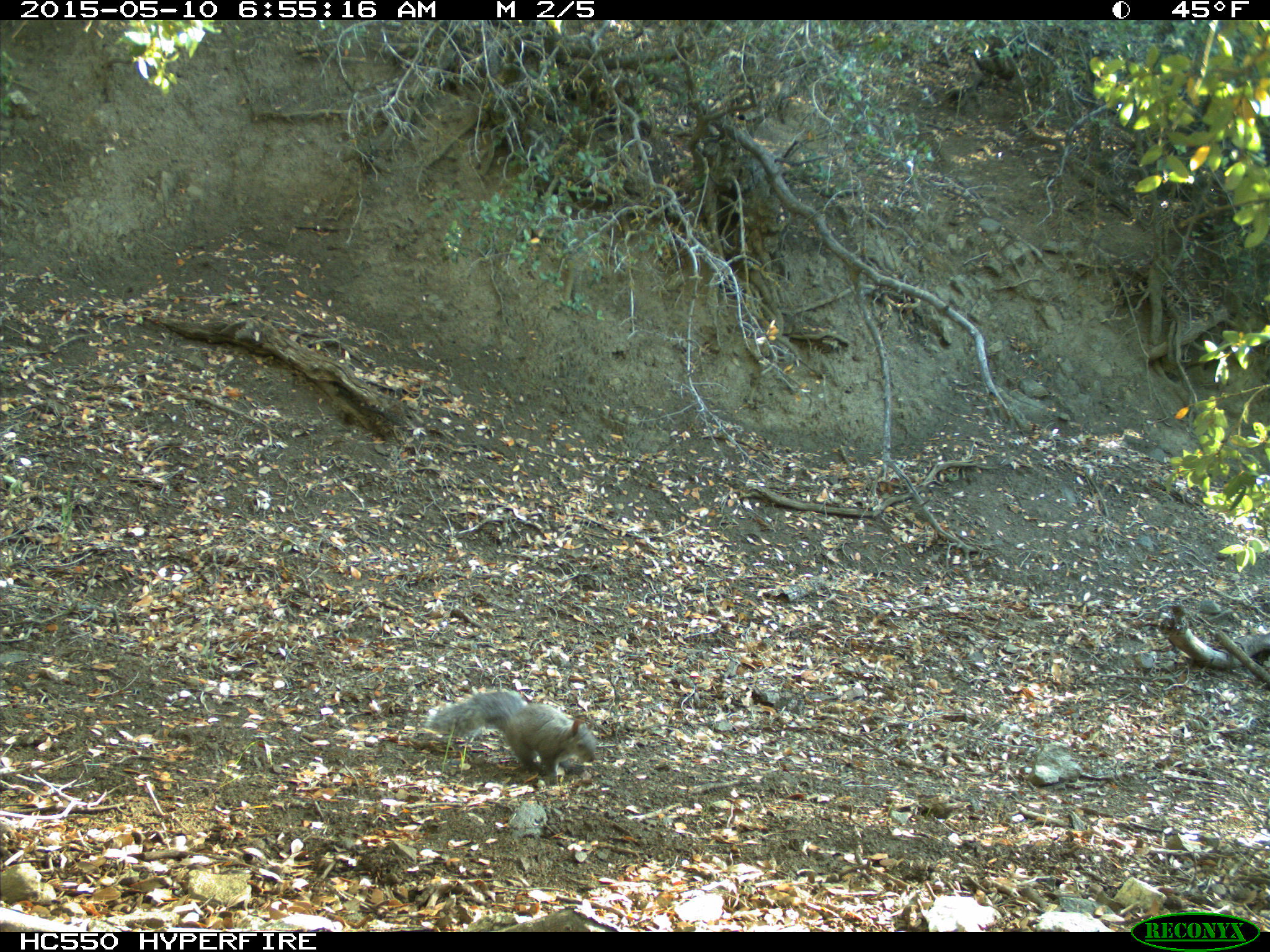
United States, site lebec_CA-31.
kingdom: Animalia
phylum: Chordata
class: Mammalia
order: Rodentia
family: Sciuridae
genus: Sciurus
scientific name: Sciurus carolinensis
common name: eastern gray squirrel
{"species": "Sciurus carolinensis (eastern gray squirrel)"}